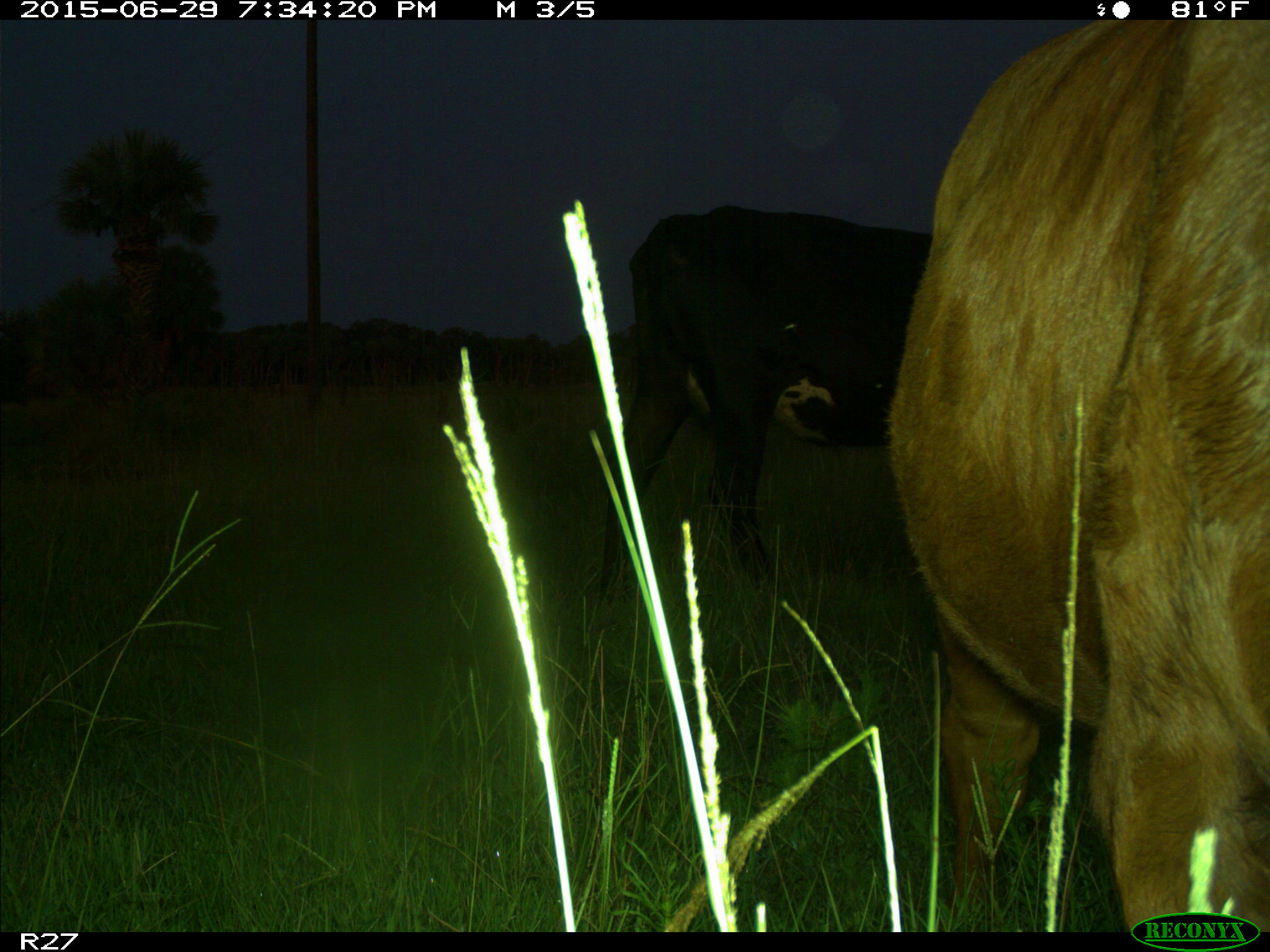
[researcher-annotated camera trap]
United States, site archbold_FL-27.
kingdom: Animalia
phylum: Chordata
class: Mammalia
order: Artiodactyla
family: Bovidae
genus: Bos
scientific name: Bos taurus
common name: domestic cow